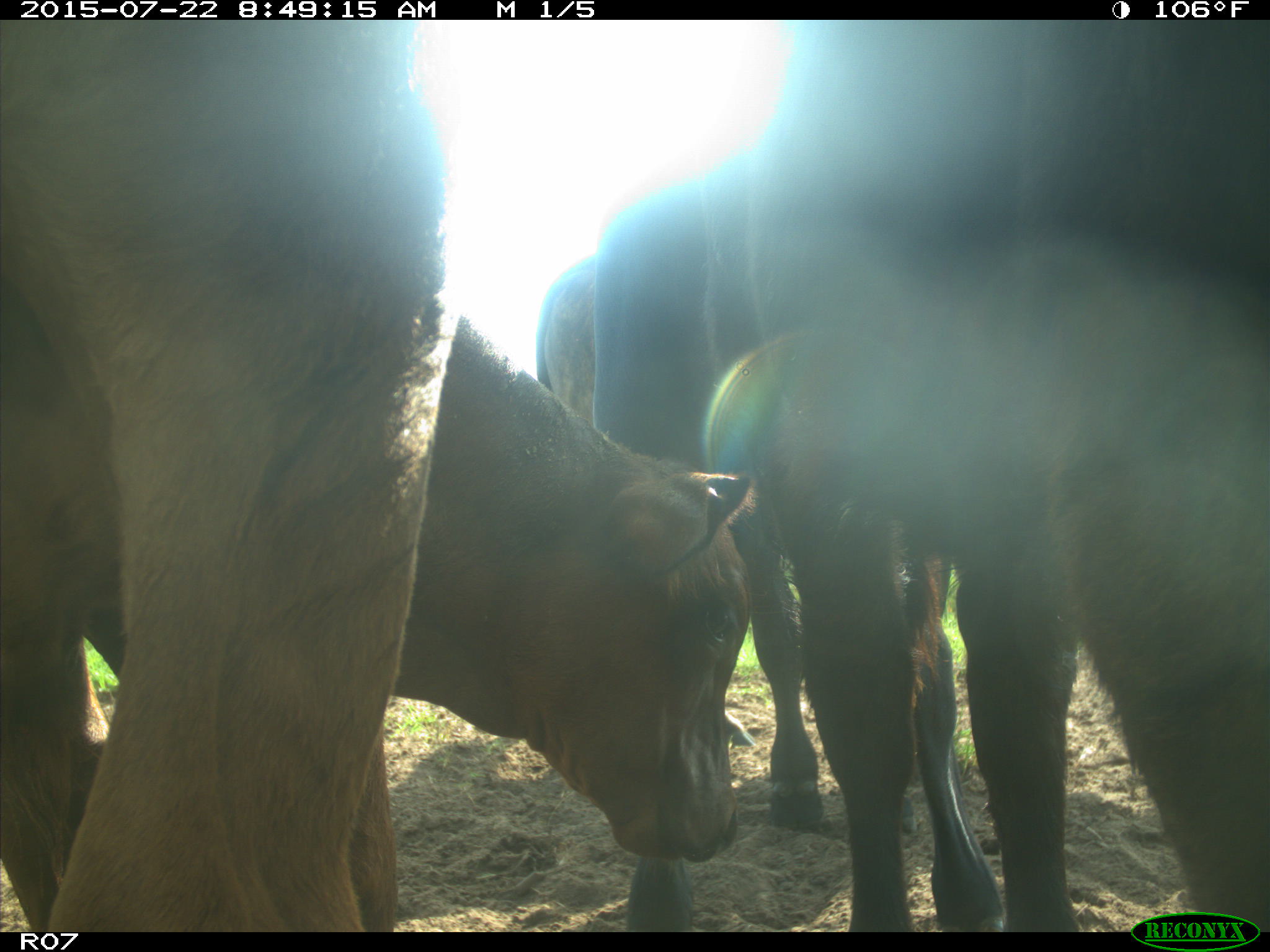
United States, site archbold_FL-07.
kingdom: Animalia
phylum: Chordata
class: Mammalia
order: Carnivora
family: Procyonidae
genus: Procyon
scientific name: Procyon lotor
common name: common raccoon